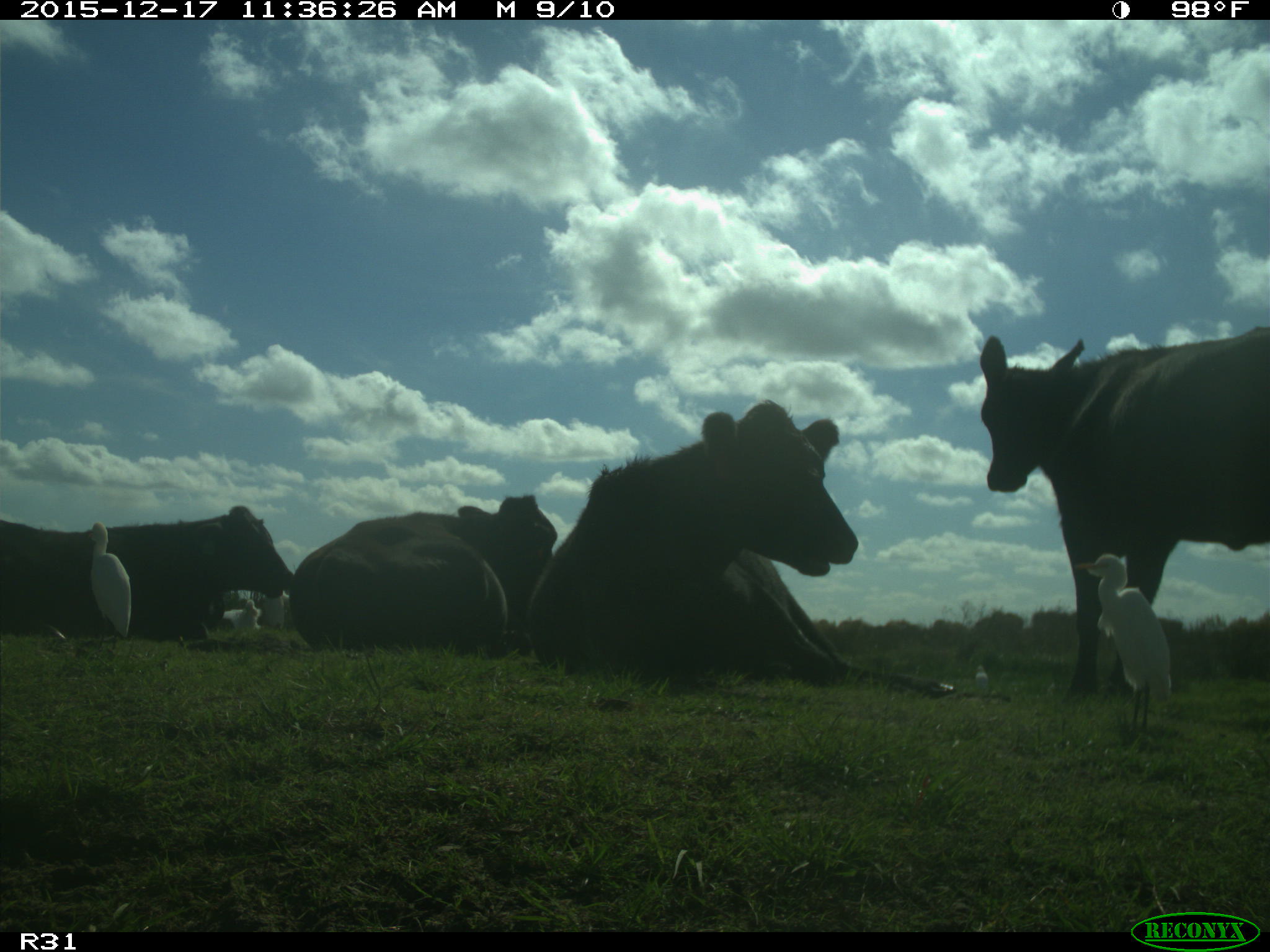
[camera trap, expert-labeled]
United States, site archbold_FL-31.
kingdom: Animalia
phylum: Chordata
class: Mammalia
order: Artiodactyla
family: Bovidae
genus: Bos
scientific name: Bos taurus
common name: domestic cow